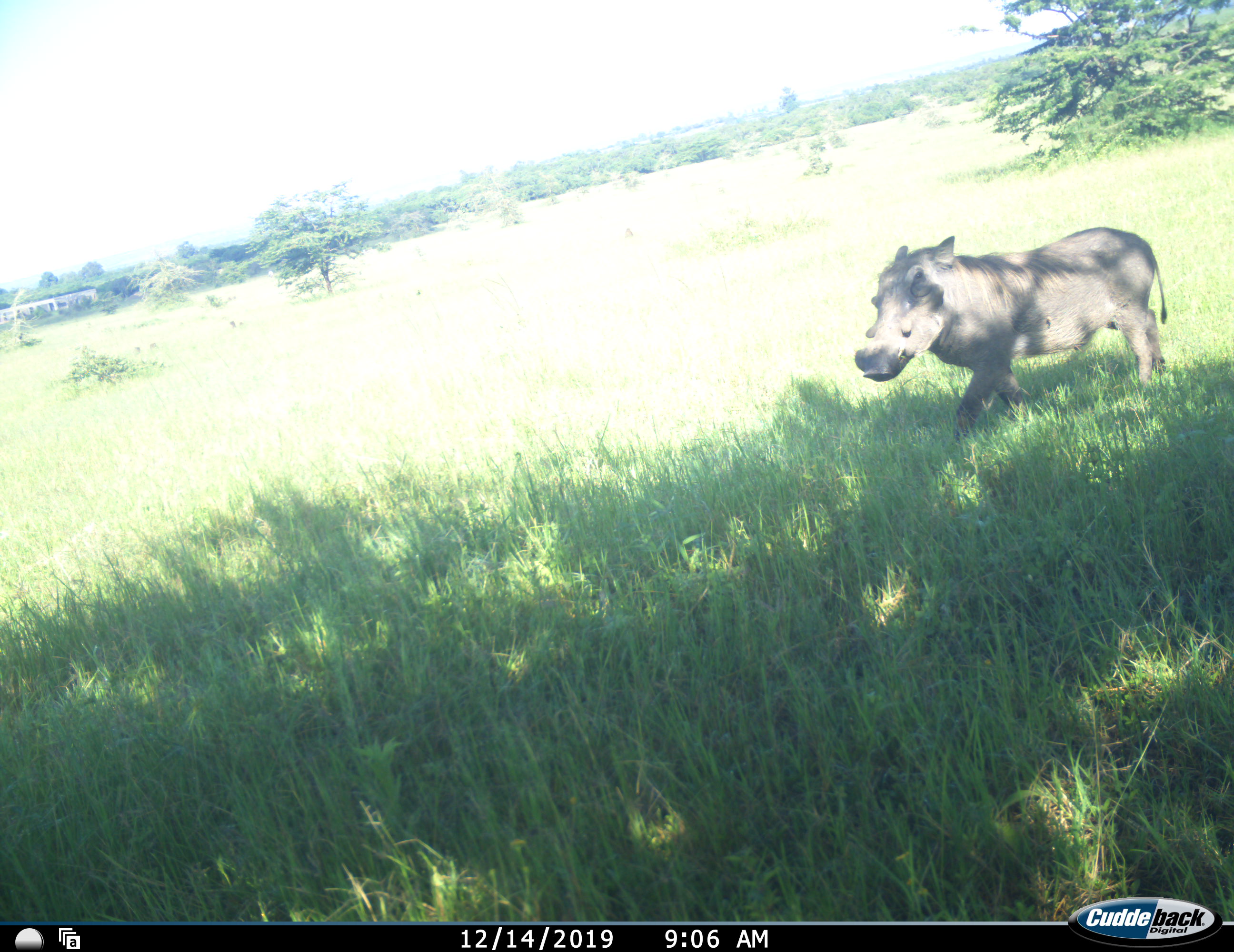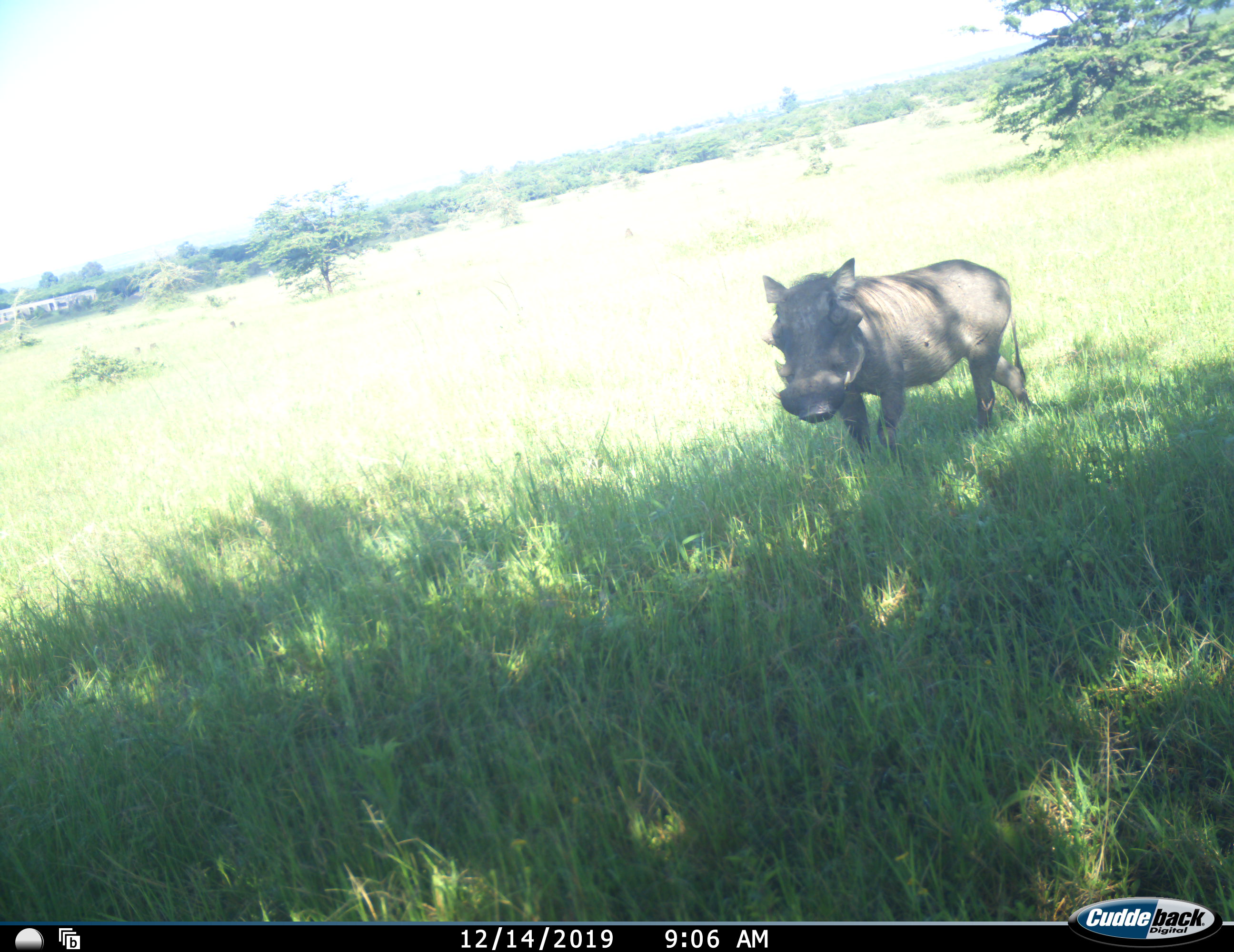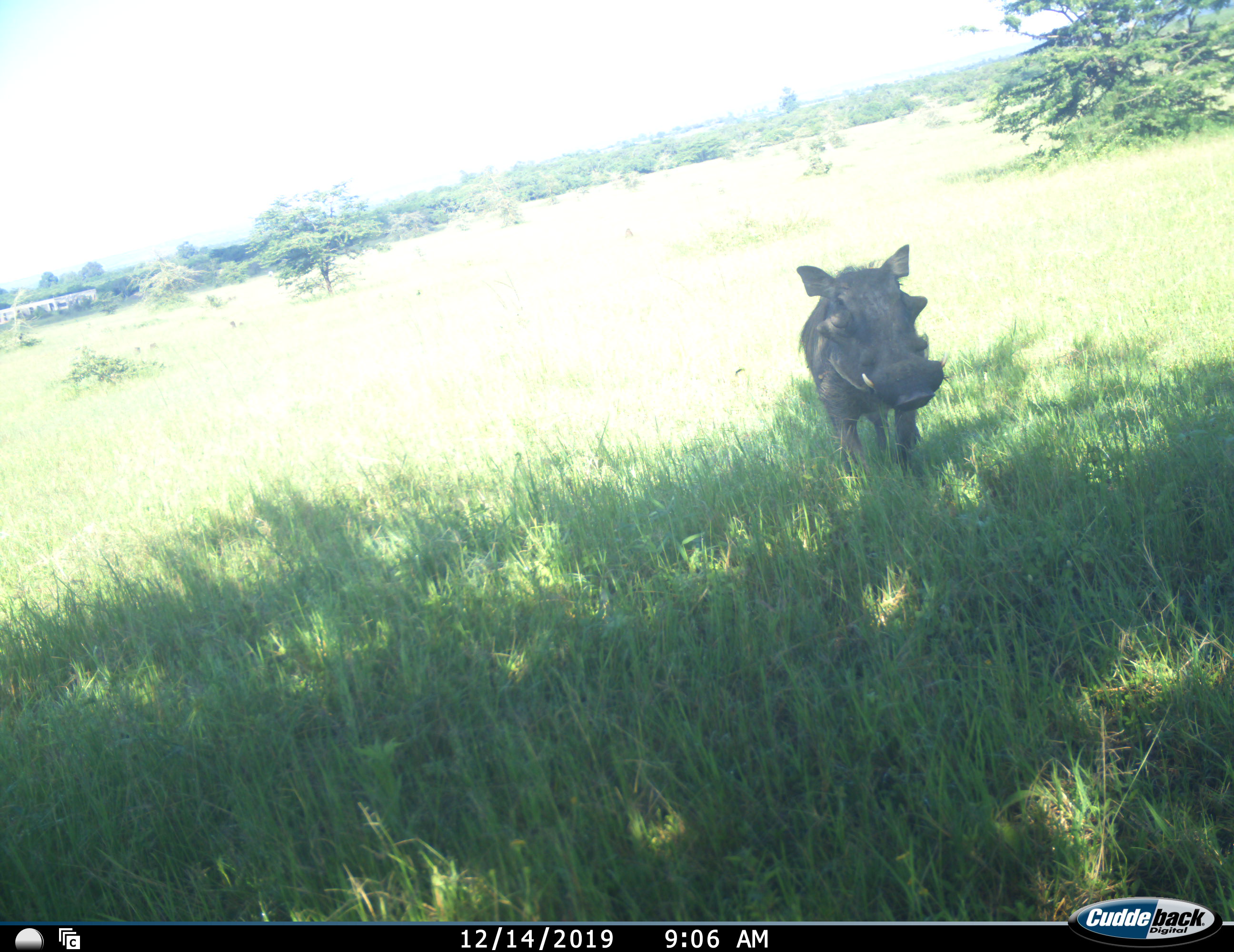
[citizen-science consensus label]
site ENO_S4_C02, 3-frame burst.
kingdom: Animalia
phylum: Chordata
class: Mammalia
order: Artiodactyla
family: Suidae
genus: Phacochoerus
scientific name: Phacochoerus africanus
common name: warthog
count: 1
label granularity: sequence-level